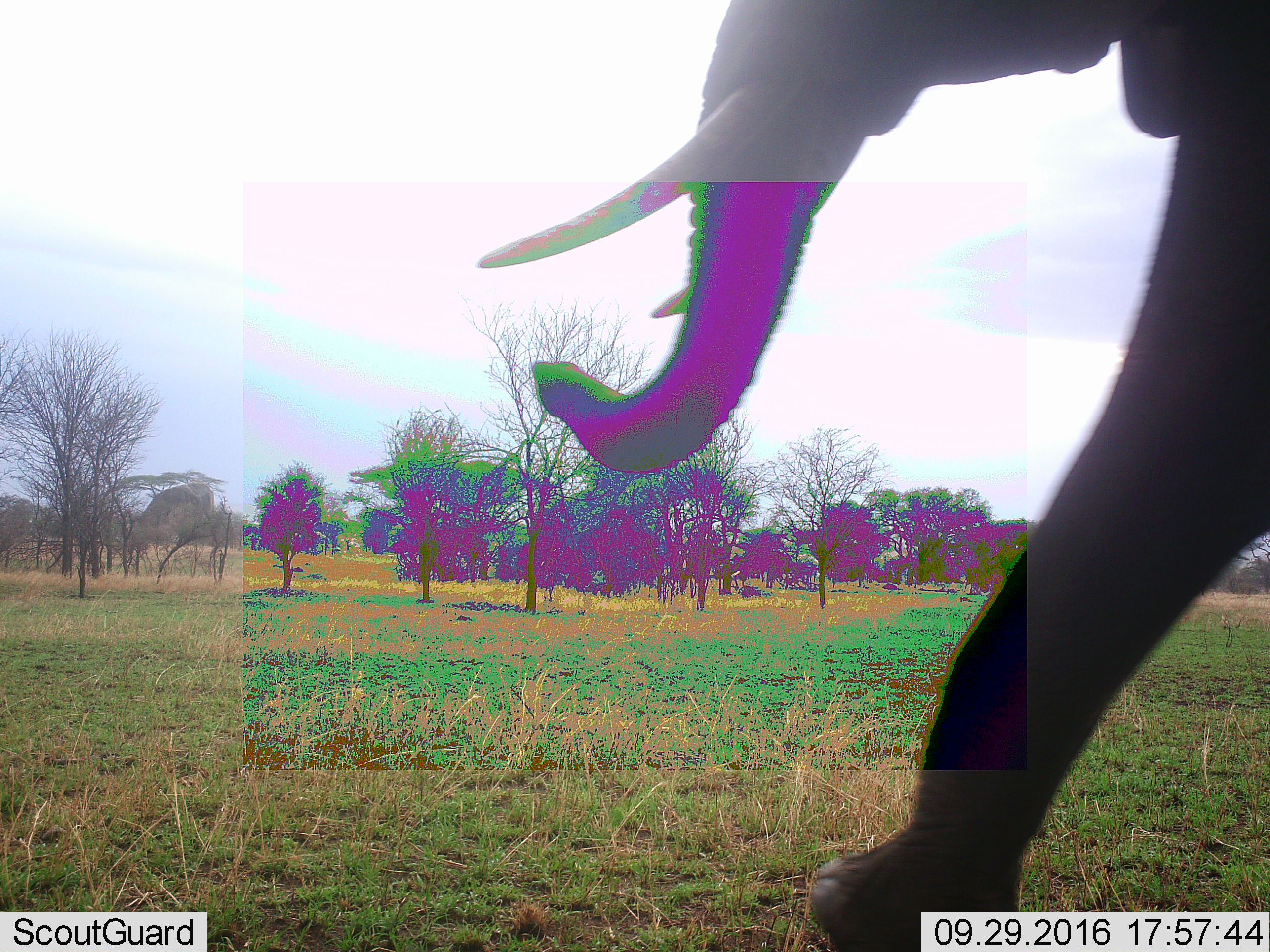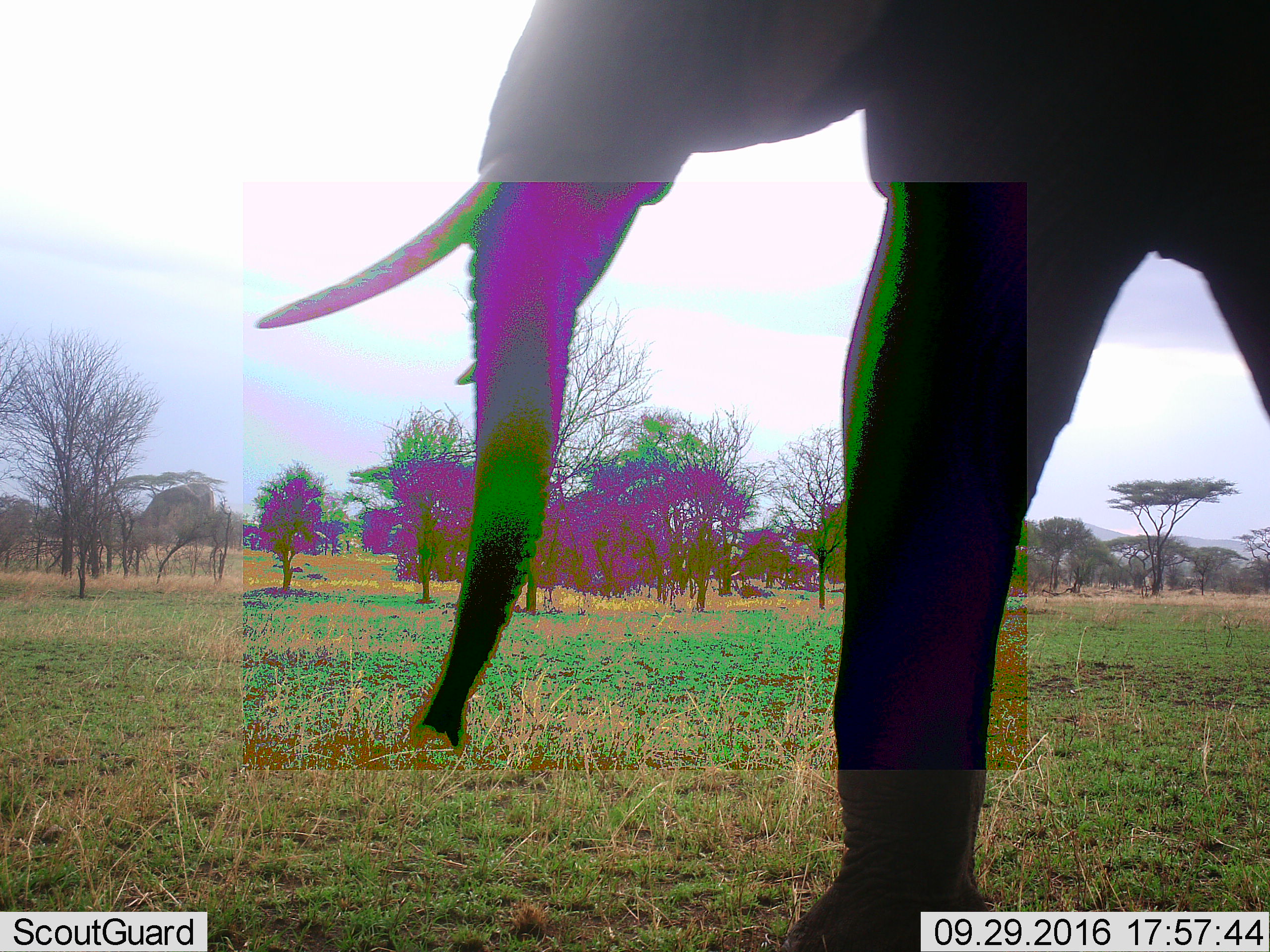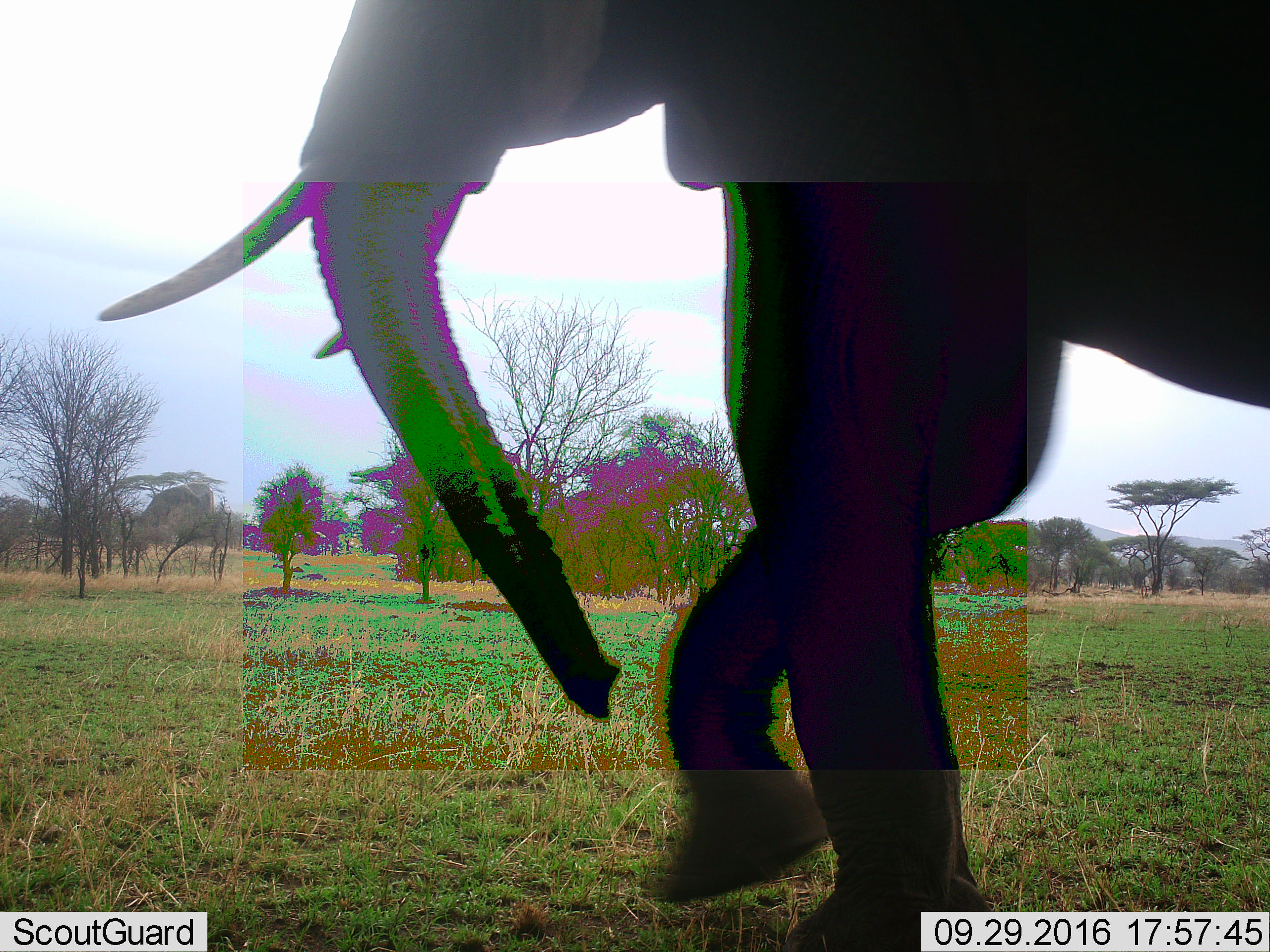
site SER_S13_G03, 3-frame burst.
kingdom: Animalia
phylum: Chordata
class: Mammalia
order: Proboscidea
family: Elephantidae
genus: Loxodonta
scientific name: Loxodonta africana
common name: african bush elephant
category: elephant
Elephant (african bush elephant) (Loxodonta africana), count 1. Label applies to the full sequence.